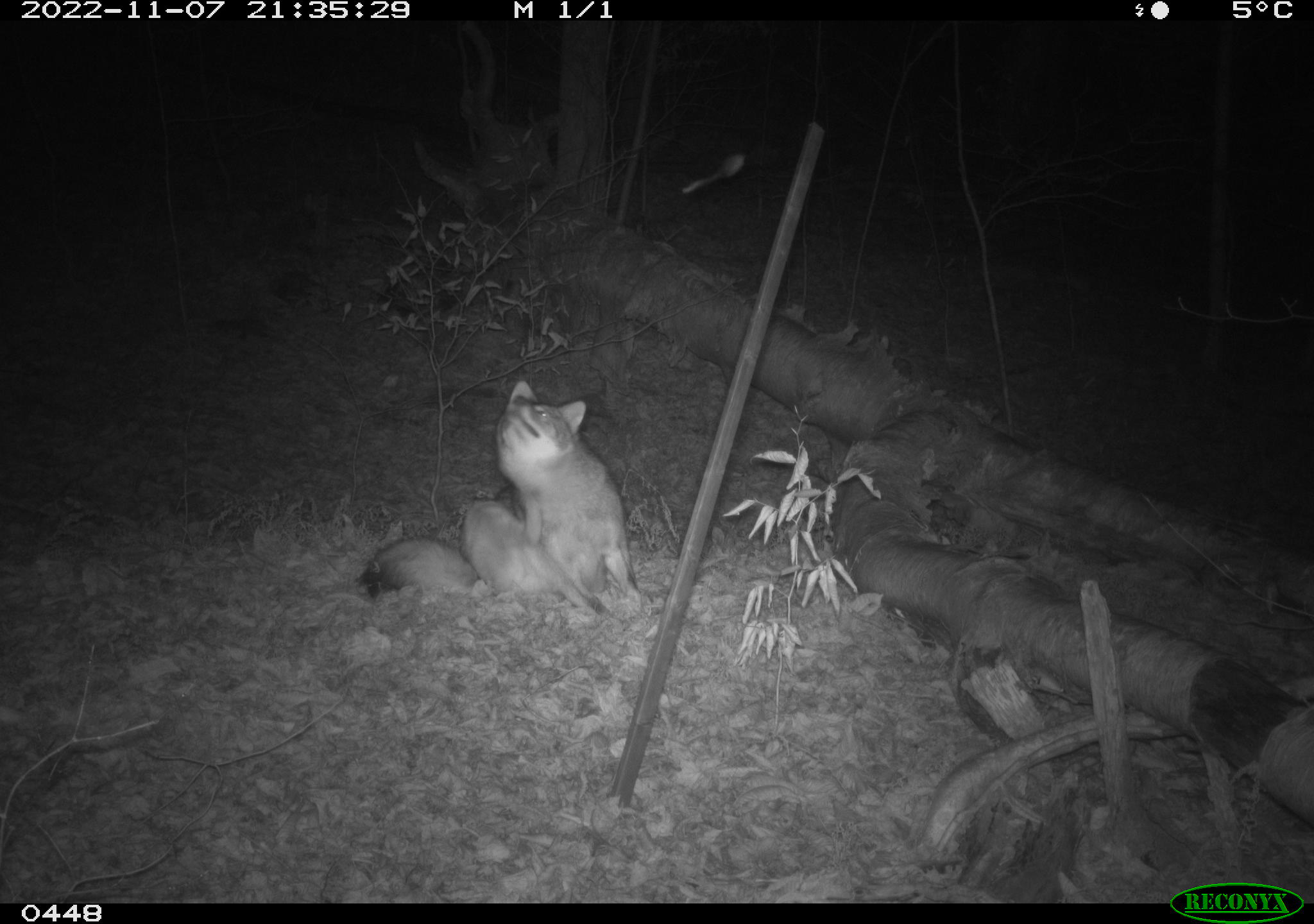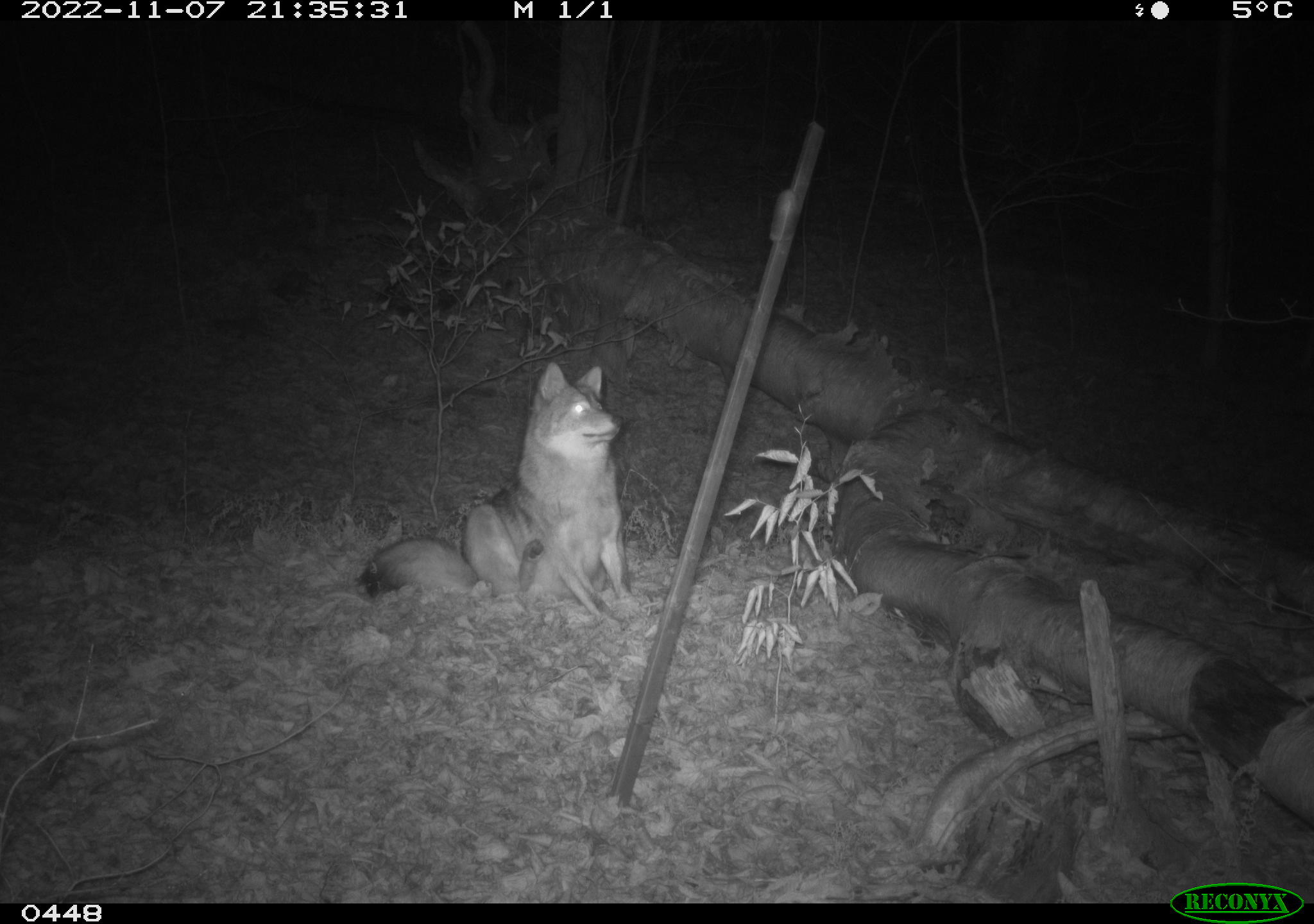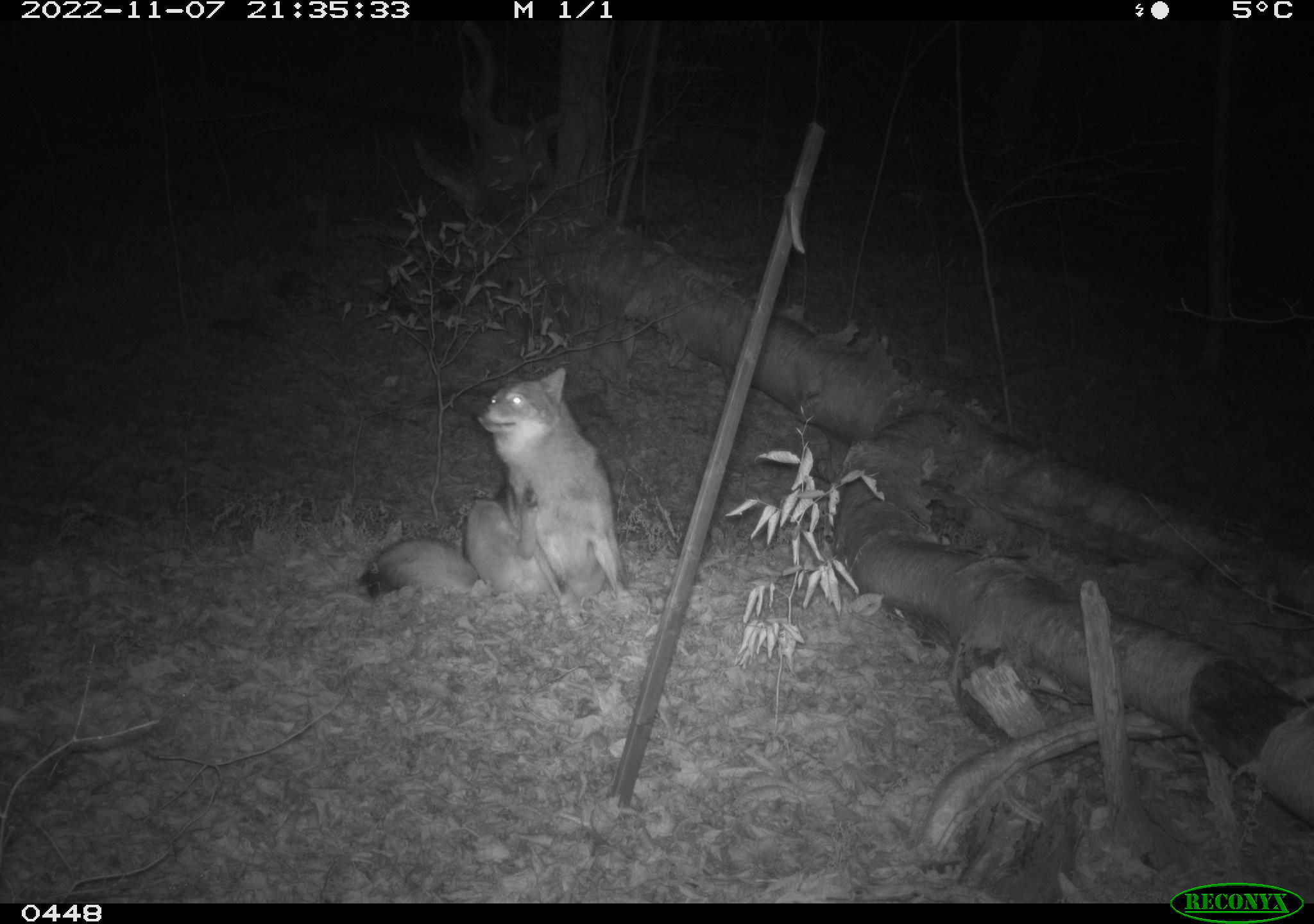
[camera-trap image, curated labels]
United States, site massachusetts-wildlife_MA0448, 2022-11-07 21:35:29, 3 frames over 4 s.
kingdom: Animalia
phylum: Chordata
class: Mammalia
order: Carnivora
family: Canidae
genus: Canis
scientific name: Canis latrans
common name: coyote